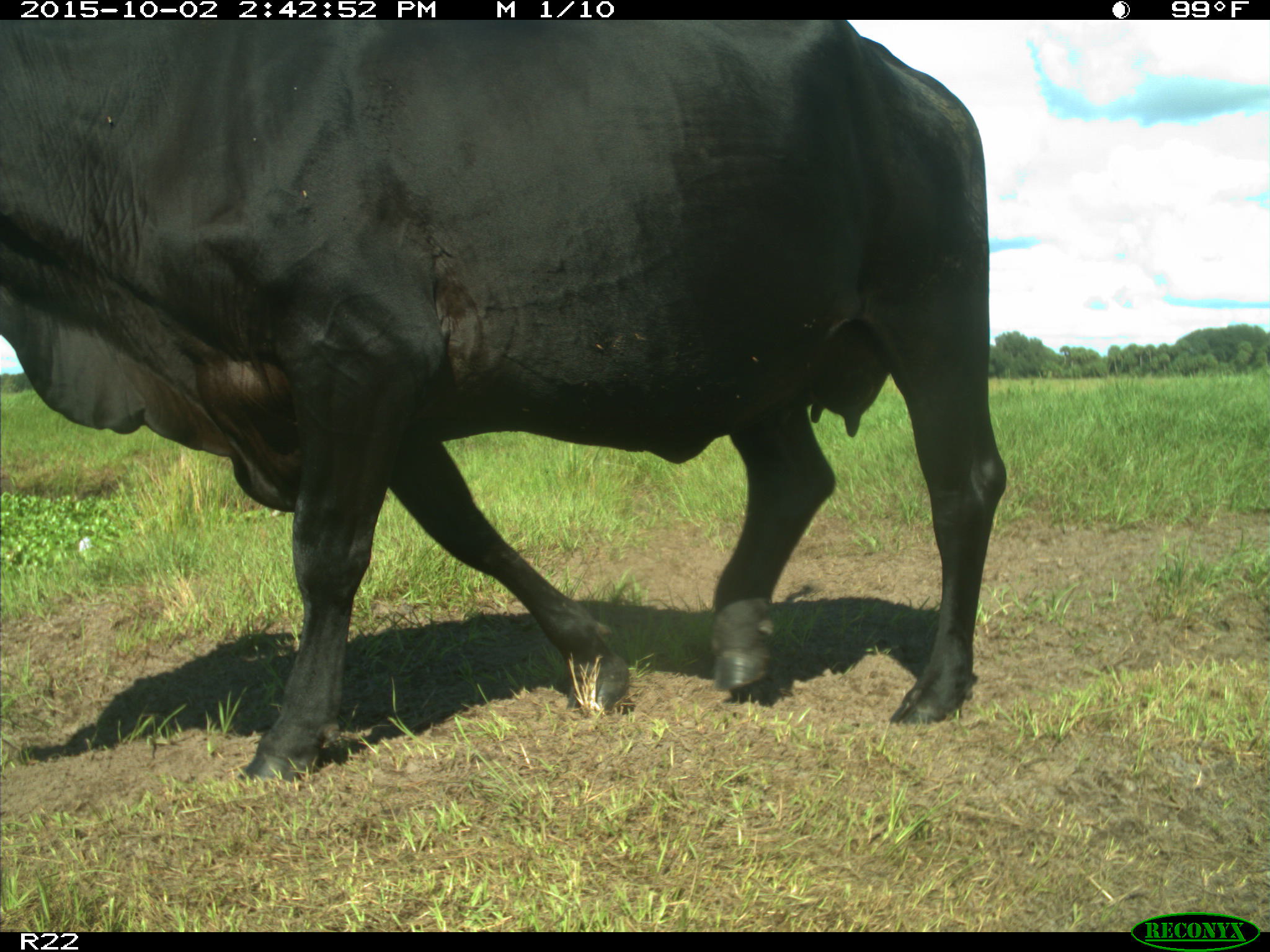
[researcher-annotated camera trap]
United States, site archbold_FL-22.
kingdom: Animalia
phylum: Chordata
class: Mammalia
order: Artiodactyla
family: Bovidae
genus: Bos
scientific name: Bos taurus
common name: domestic cow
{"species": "Bos taurus (domestic cow)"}